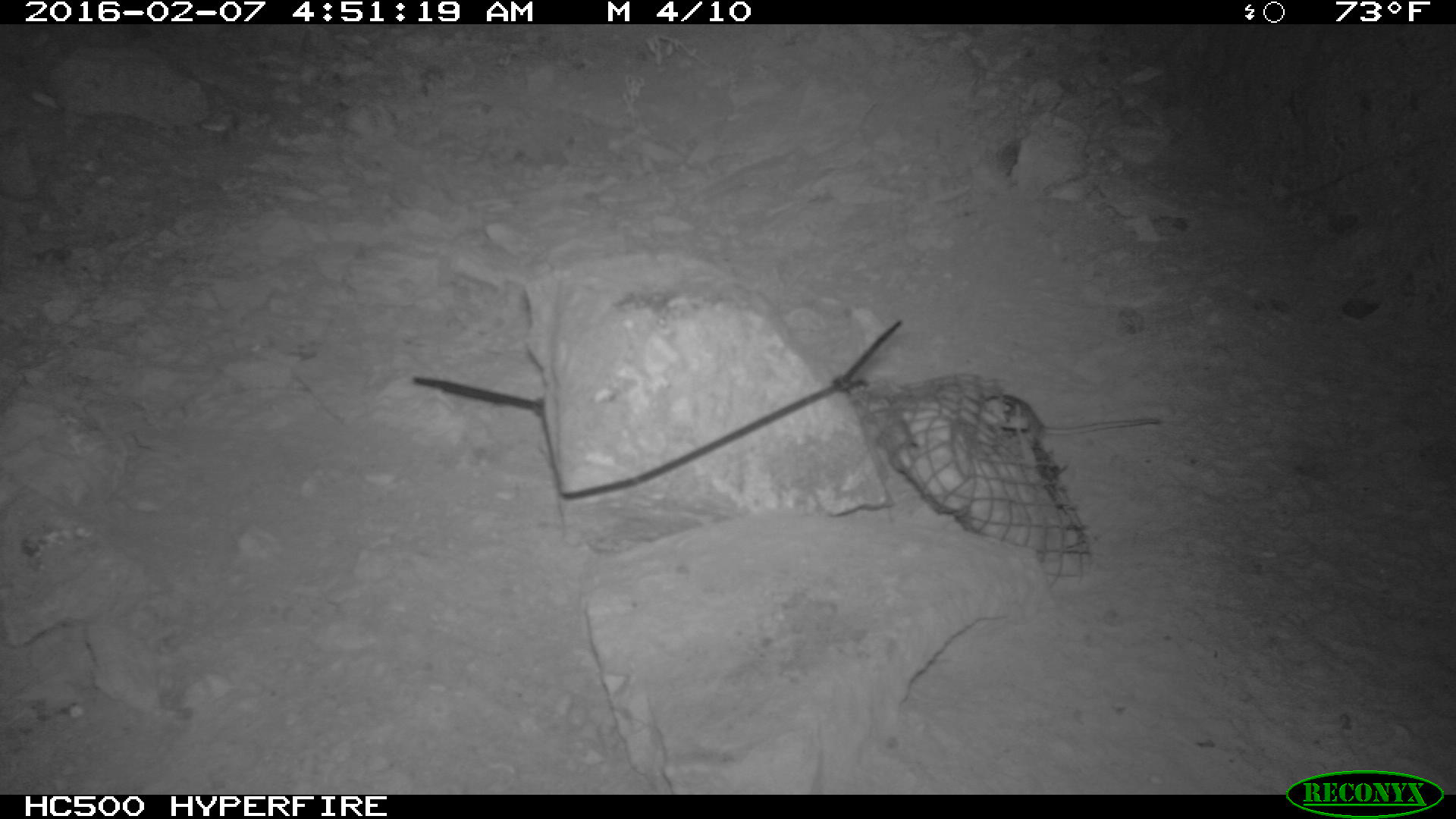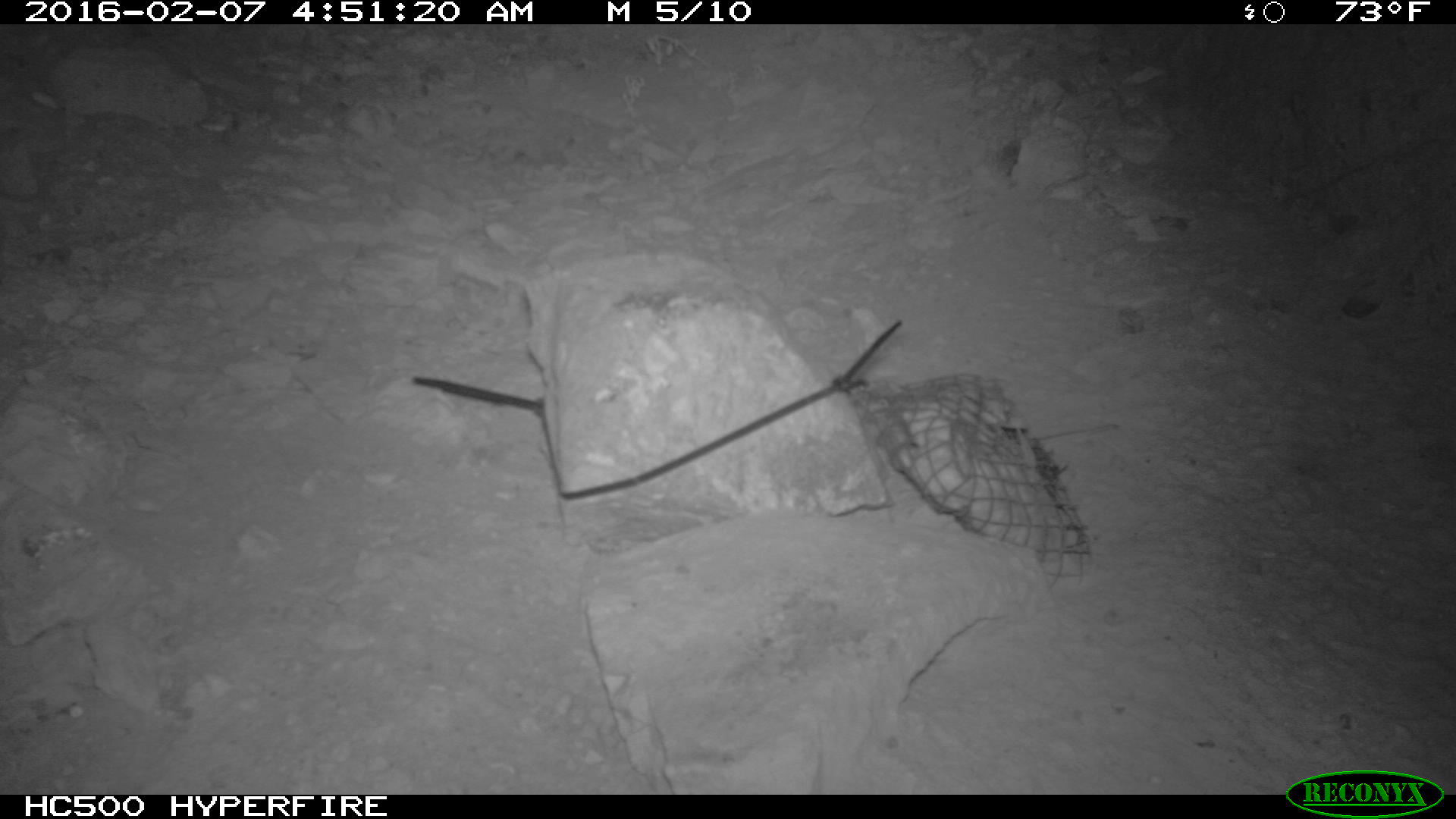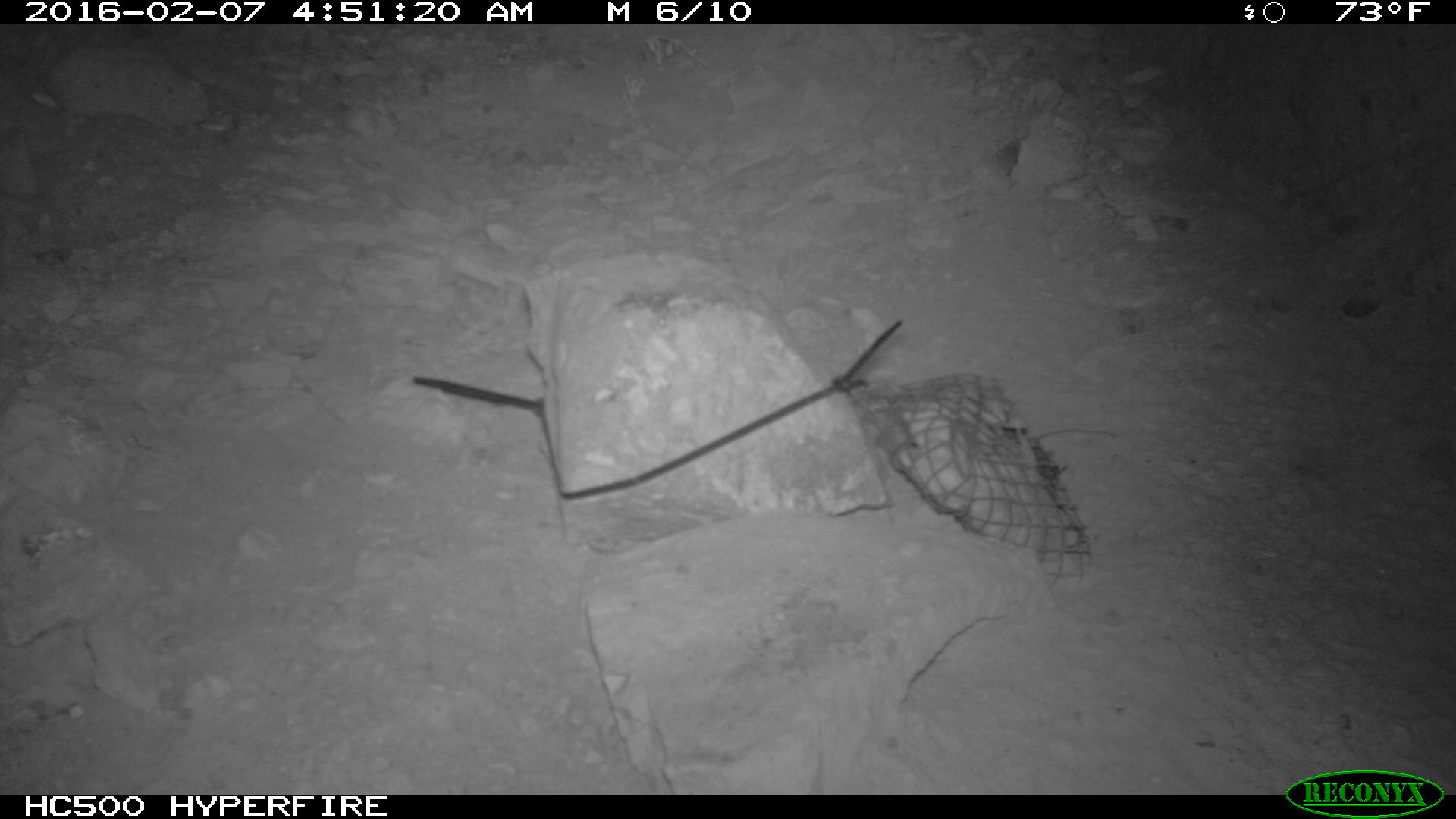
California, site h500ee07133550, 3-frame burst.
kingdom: Animalia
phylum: Chordata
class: Mammalia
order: Rodentia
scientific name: Rodentia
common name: rodent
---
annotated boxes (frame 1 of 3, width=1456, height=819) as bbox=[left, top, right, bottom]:
rodent: bbox=[978, 391, 1159, 447]